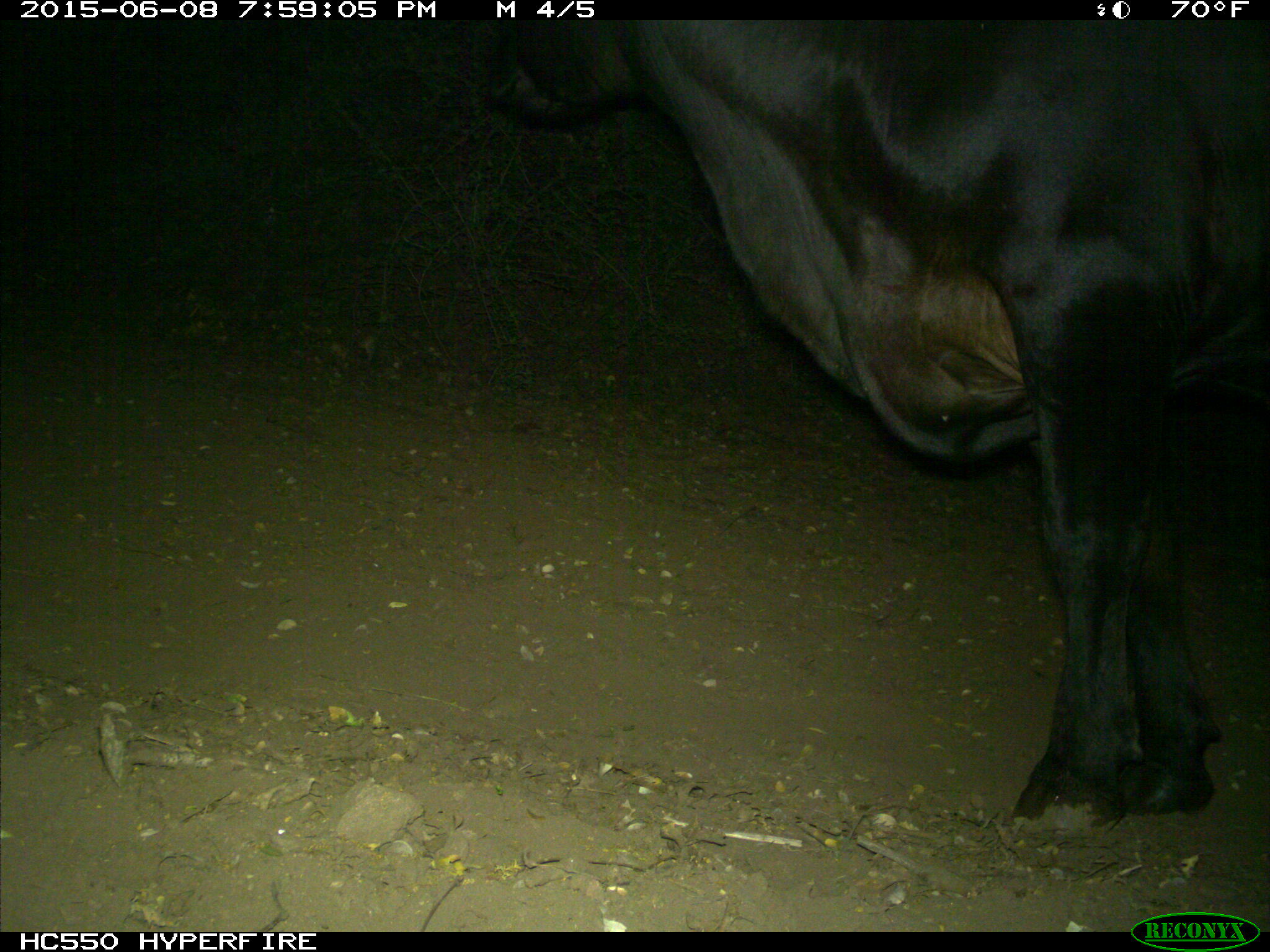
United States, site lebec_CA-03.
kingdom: Animalia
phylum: Chordata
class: Mammalia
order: Artiodactyla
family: Bovidae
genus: Bos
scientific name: Bos taurus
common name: domestic cow